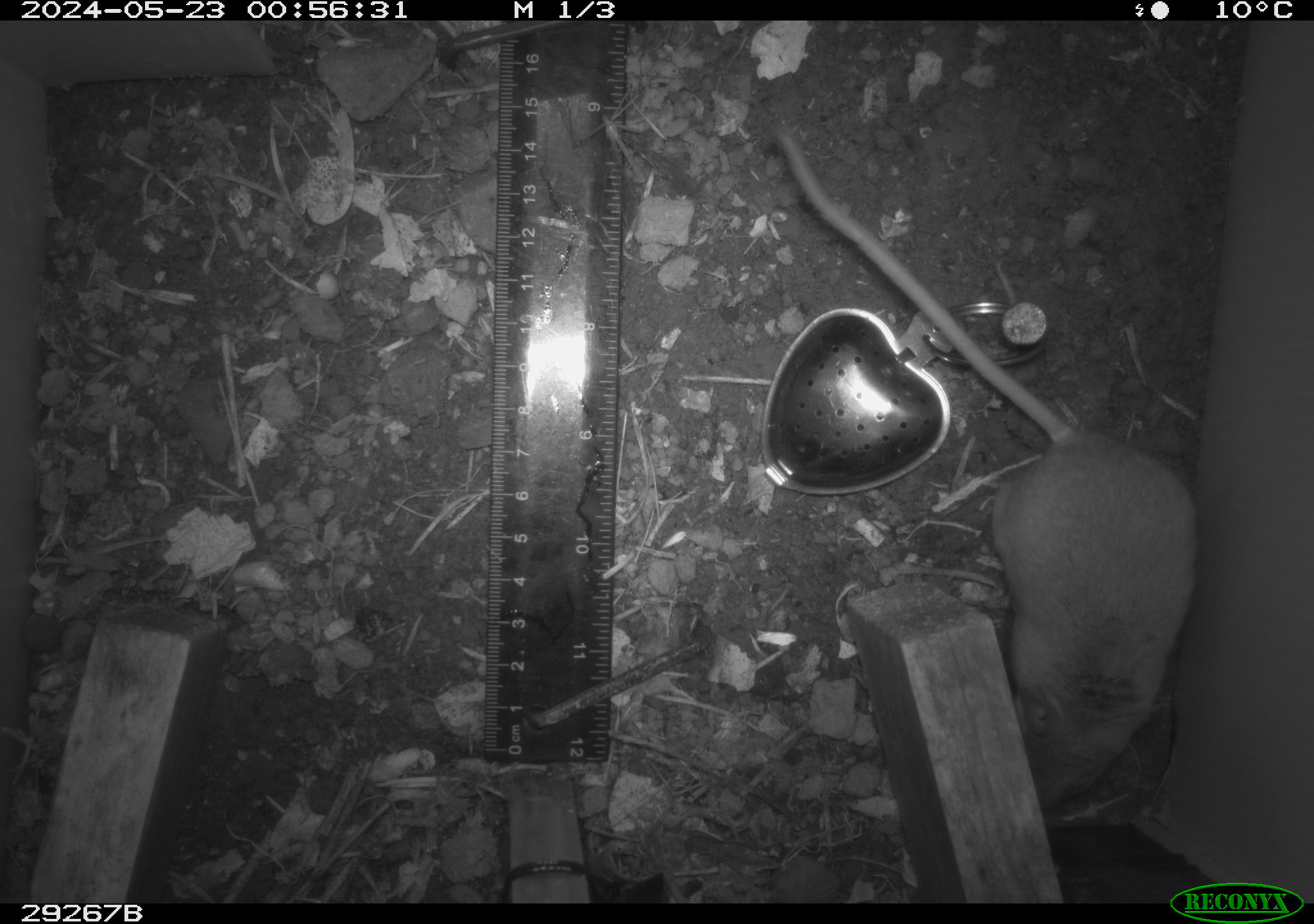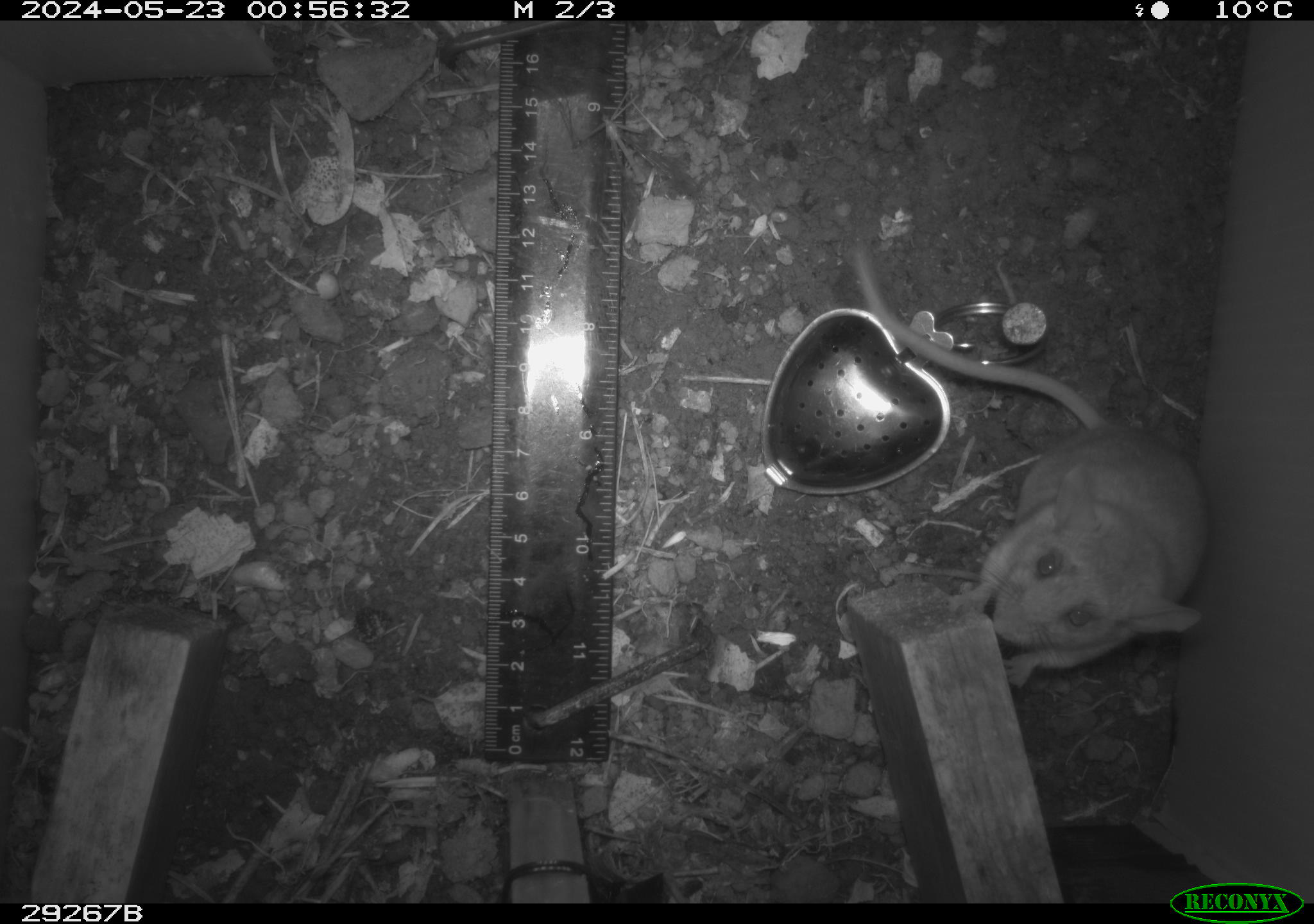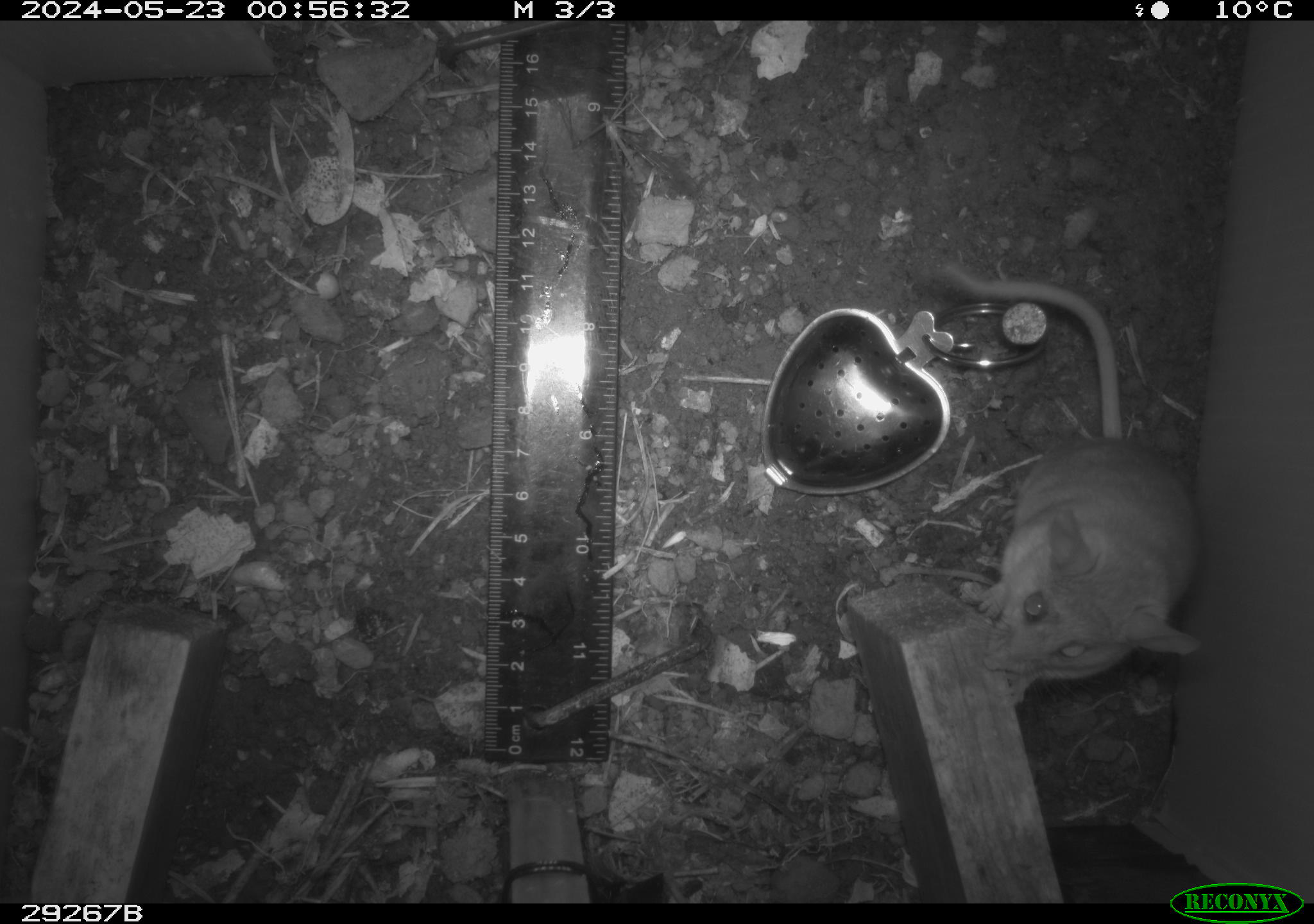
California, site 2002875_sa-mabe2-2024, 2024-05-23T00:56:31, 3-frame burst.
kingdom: Animalia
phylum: Chordata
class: Mammalia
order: Rodentia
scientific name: Rodentia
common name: mouse species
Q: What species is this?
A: Mouse species (Rodentia).